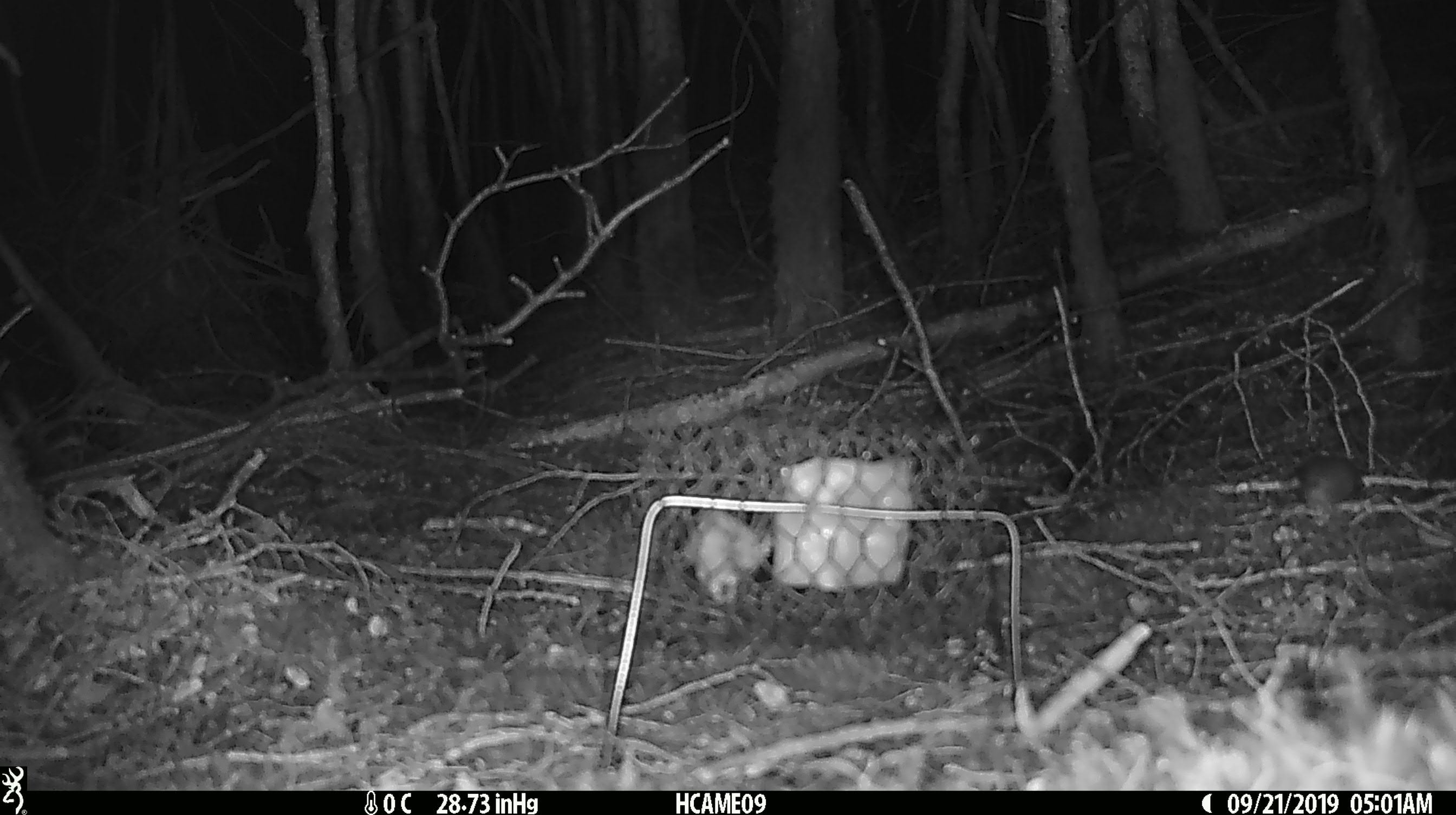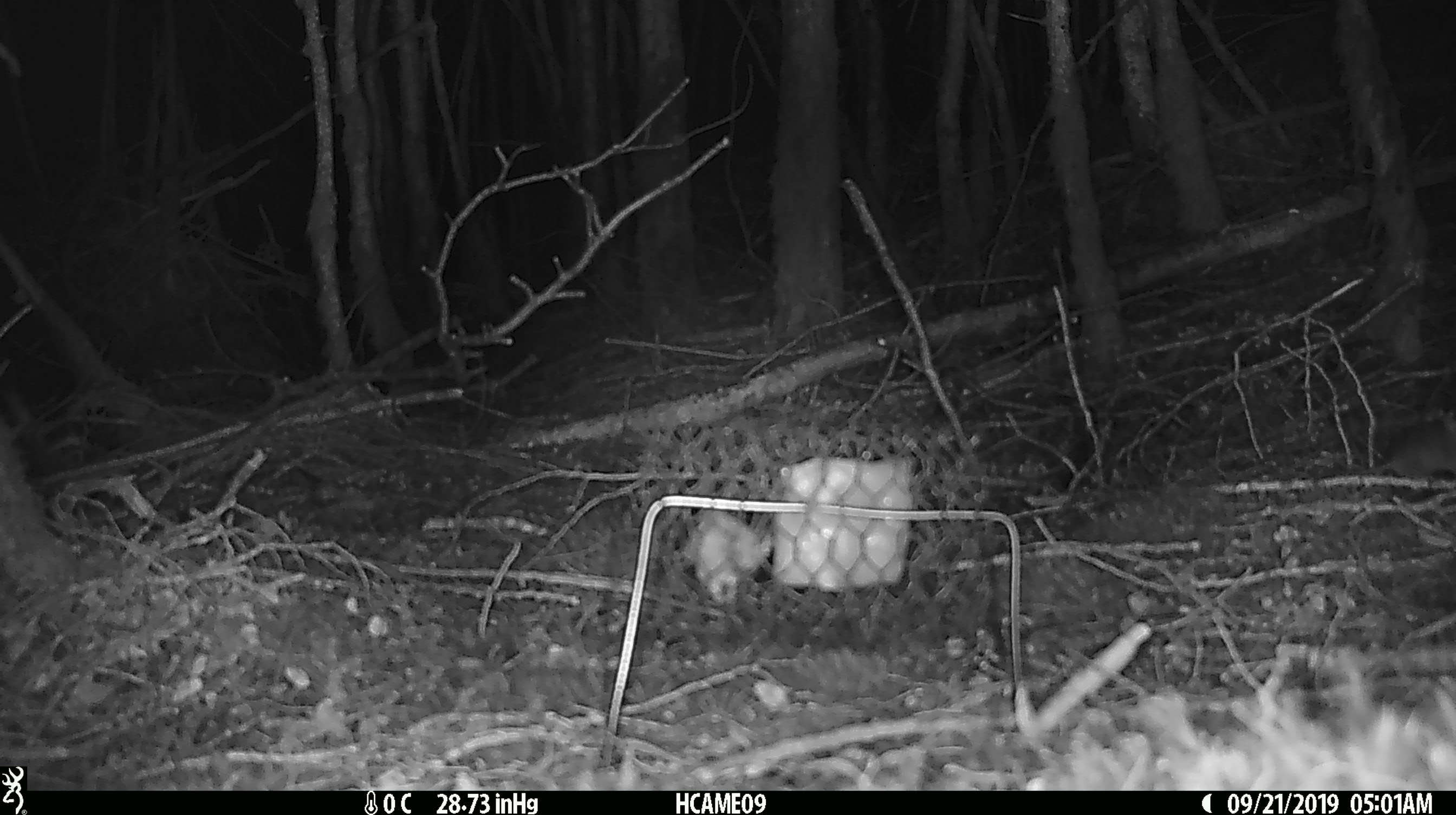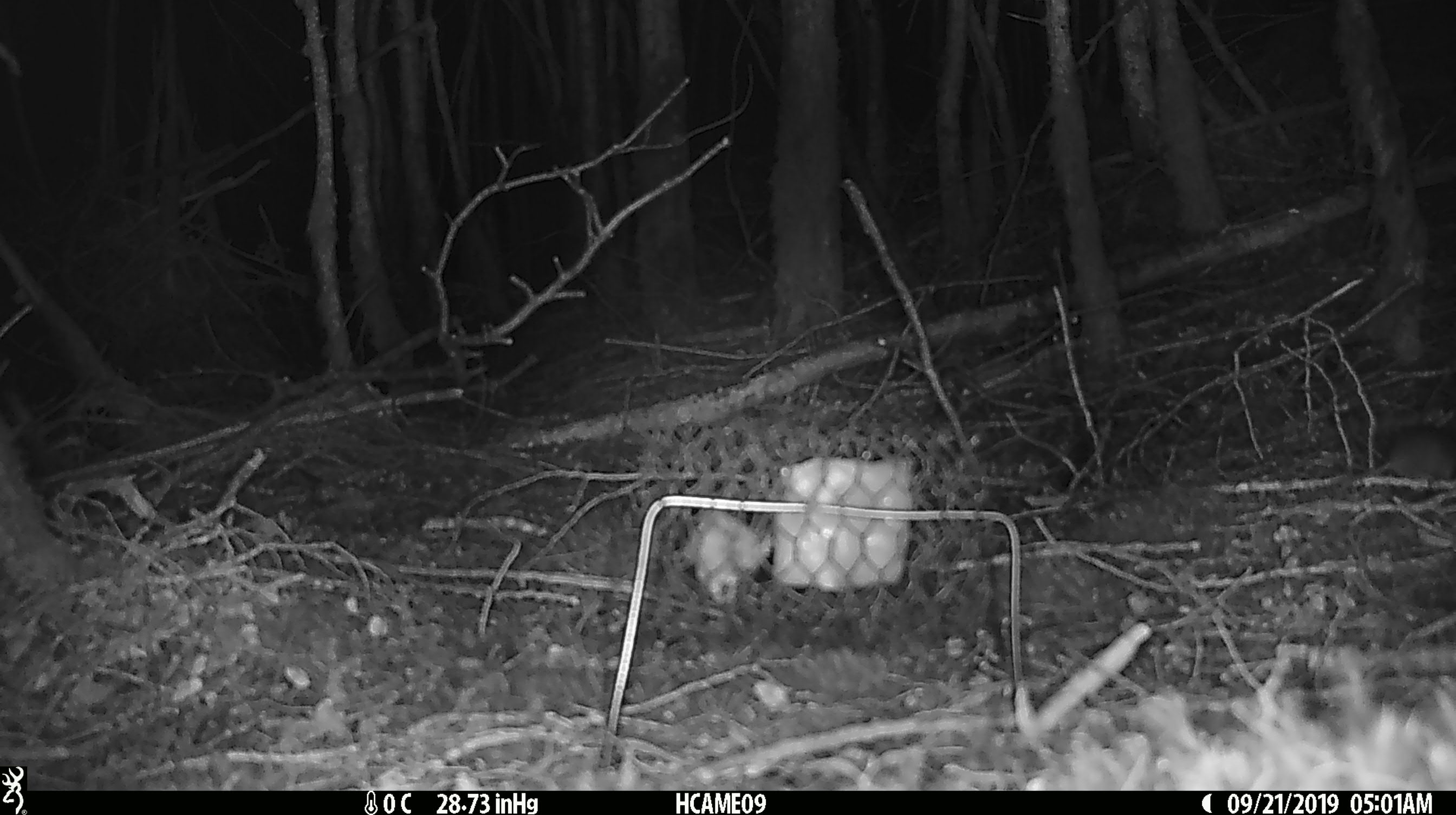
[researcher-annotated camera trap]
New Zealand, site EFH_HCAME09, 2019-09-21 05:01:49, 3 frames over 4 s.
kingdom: Animalia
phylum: Chordata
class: Mammalia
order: Rodentia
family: Muridae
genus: Mus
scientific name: Mus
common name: mouse